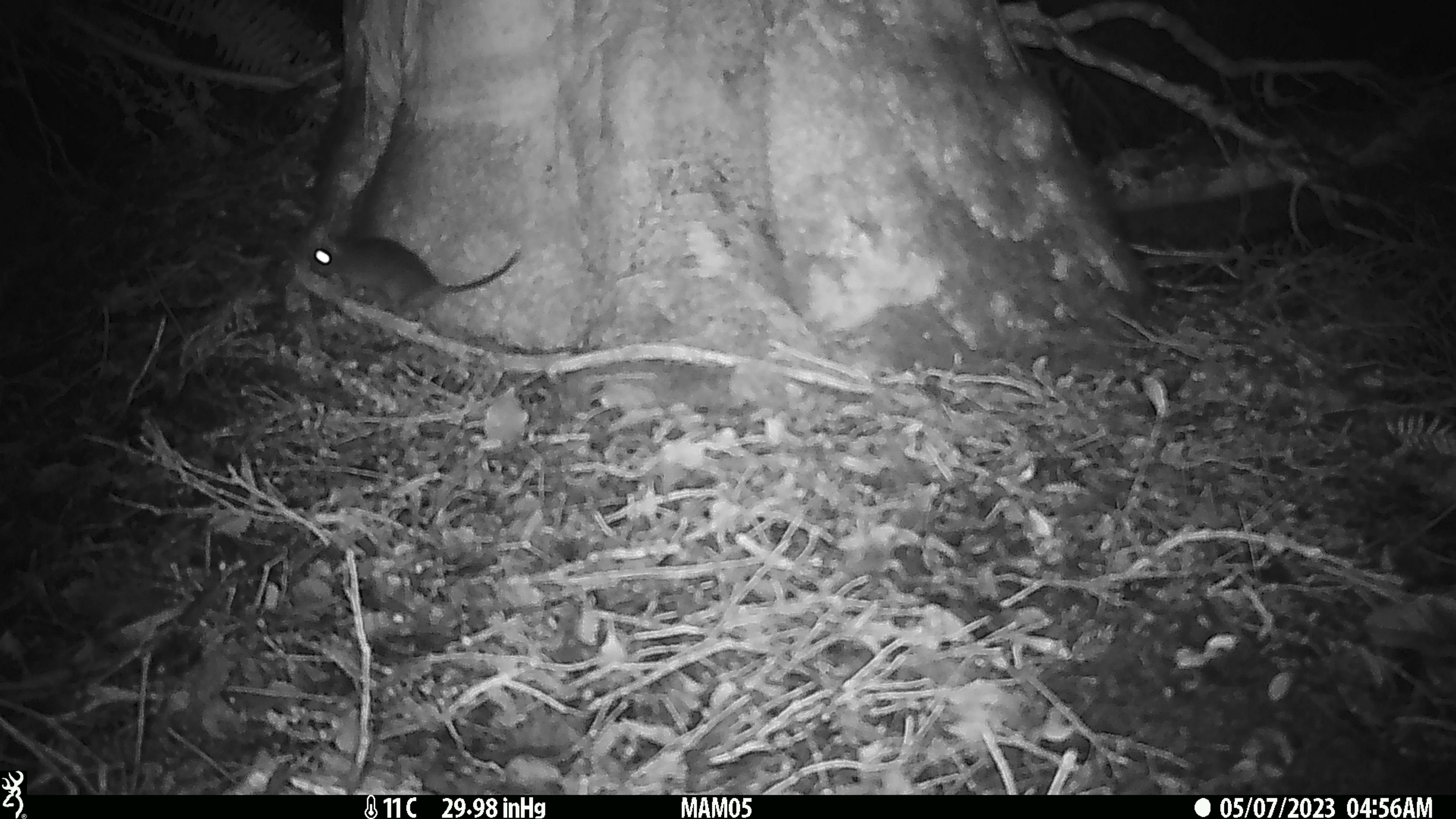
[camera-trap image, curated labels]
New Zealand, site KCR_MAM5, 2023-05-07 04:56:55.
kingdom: Animalia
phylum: Chordata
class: Mammalia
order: Rodentia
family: Muridae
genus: Rattus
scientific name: Rattus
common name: rat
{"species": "rat (Rattus)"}